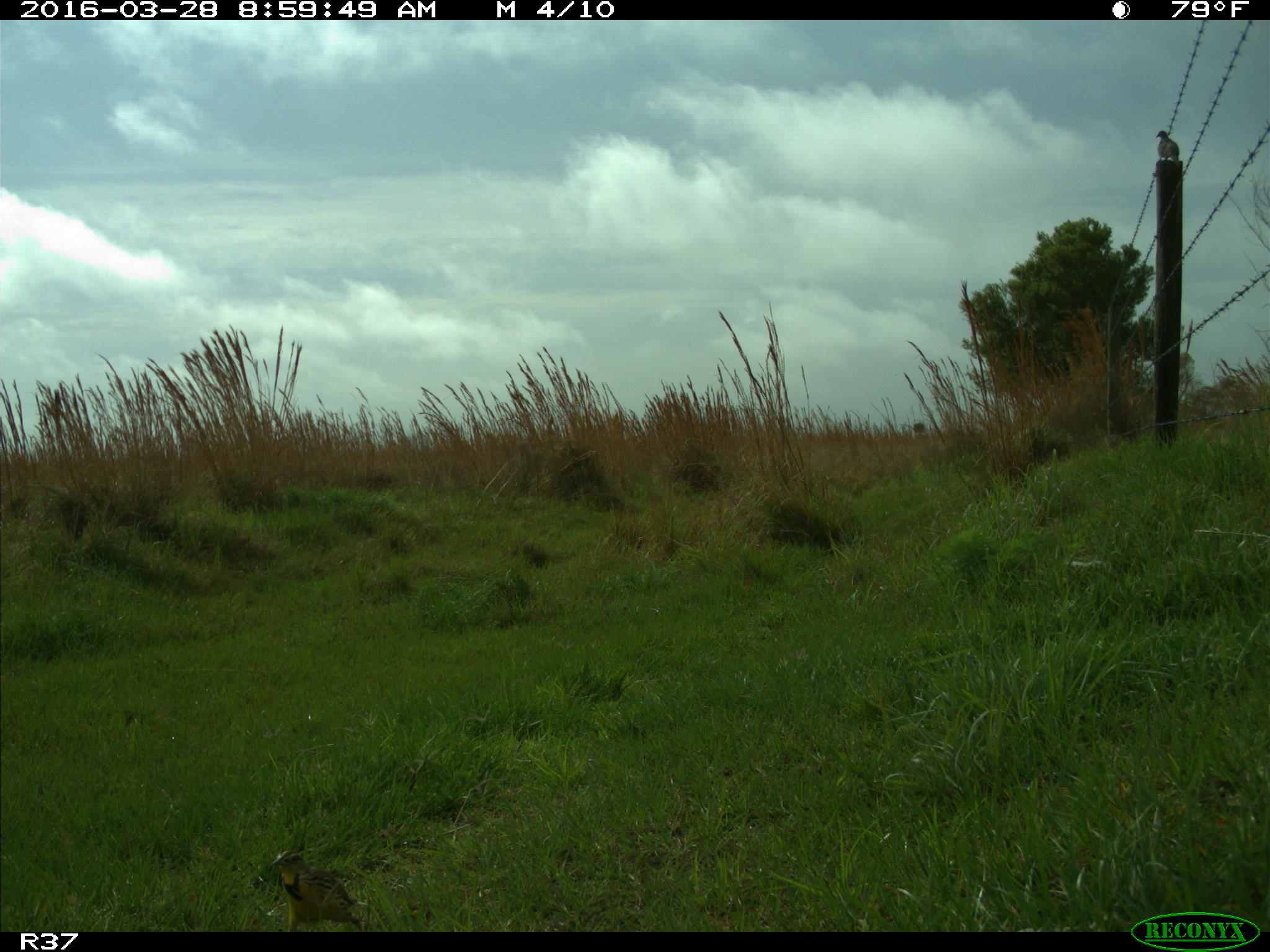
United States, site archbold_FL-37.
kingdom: Animalia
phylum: Chordata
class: Aves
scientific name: Aves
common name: birds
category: unidentified bird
Unidentified bird (birds) (Aves).